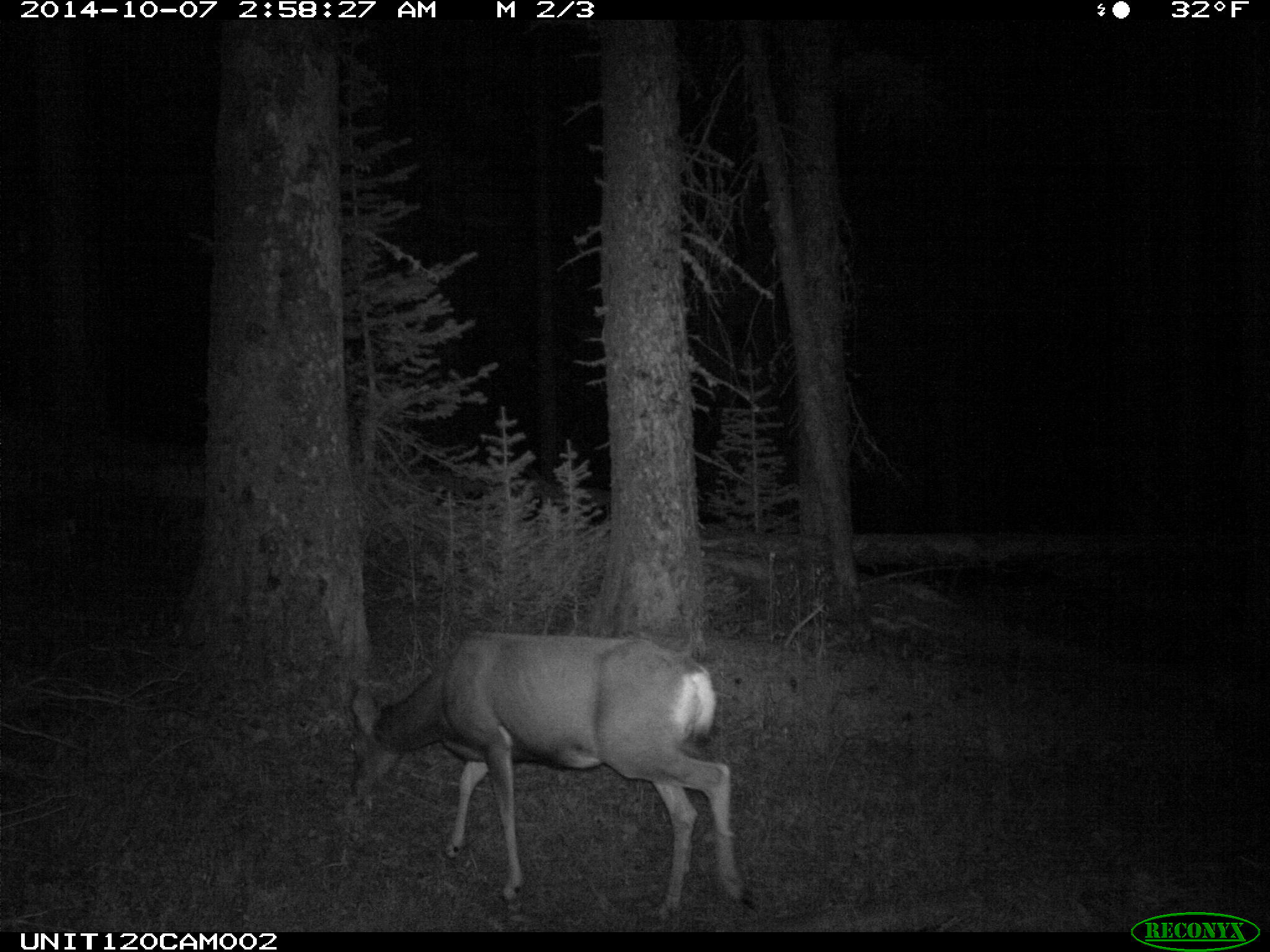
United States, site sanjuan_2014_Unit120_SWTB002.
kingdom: Animalia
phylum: Chordata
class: Mammalia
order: Artiodactyla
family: Cervidae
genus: Odocoileus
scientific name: Odocoileus hemionus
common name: mule deer